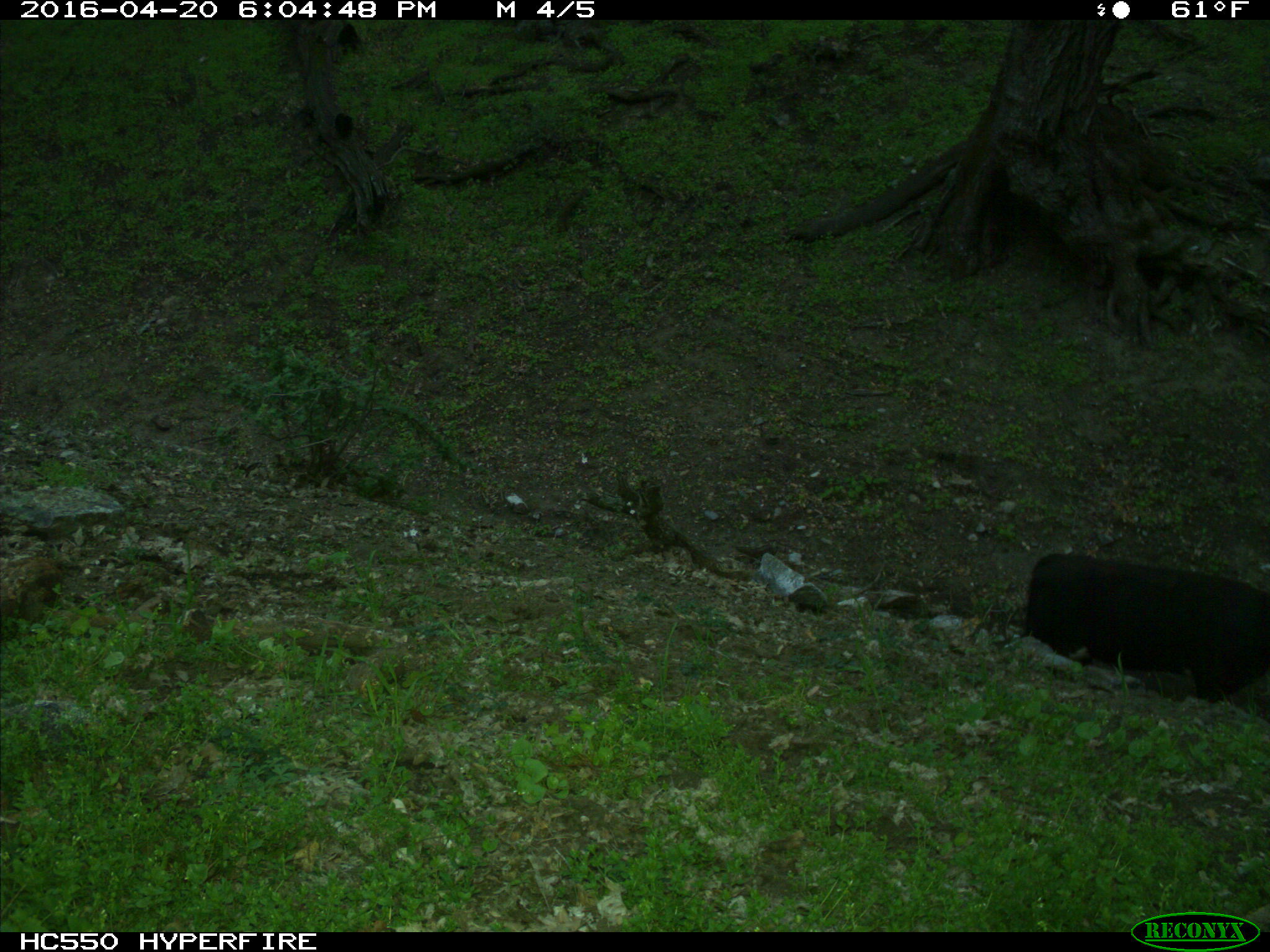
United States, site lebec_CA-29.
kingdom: Animalia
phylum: Chordata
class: Mammalia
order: Artiodactyla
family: Bovidae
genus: Bos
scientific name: Bos taurus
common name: domestic cow